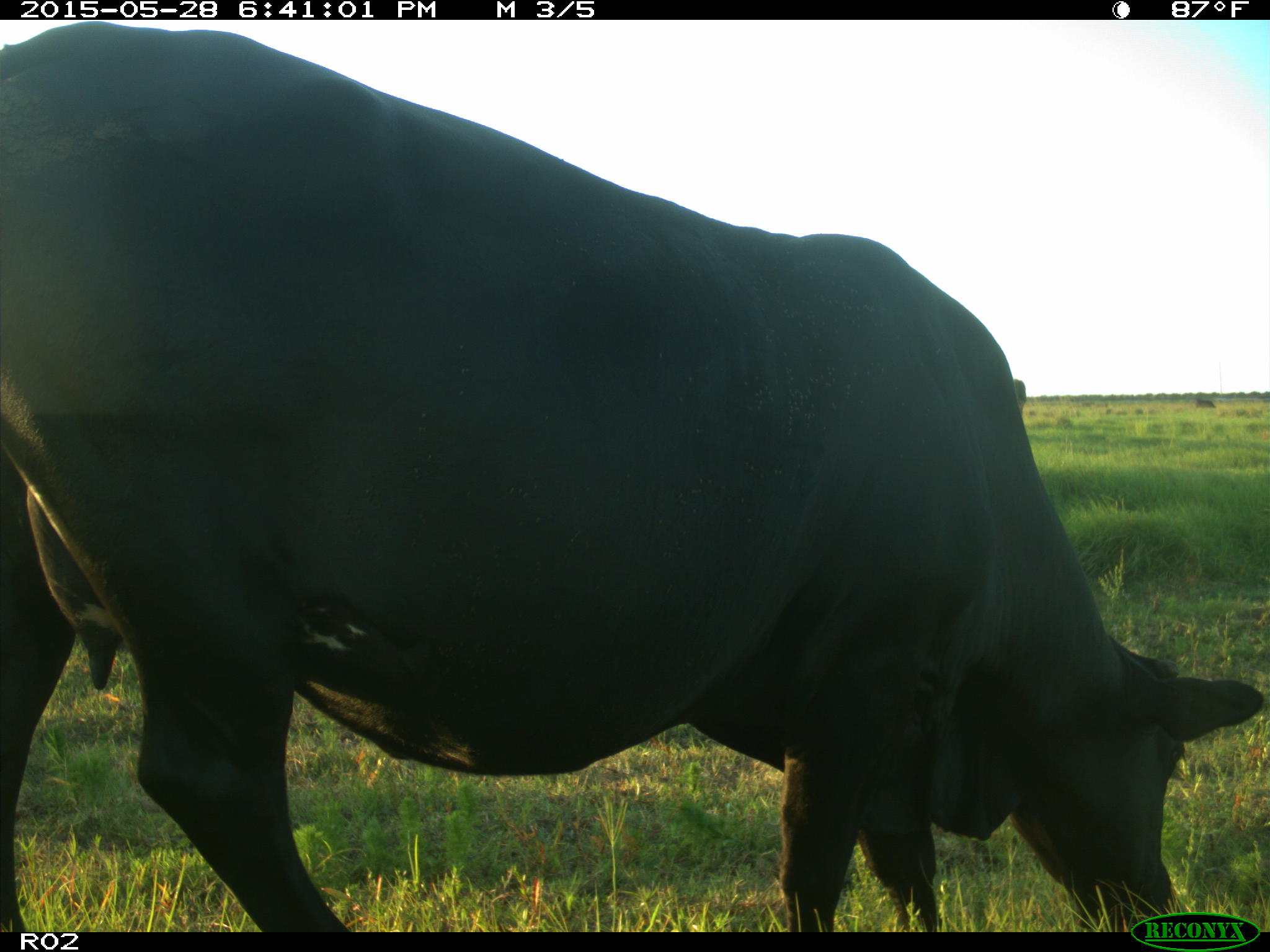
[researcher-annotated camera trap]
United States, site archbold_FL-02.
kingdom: Animalia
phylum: Chordata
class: Mammalia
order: Artiodactyla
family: Bovidae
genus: Bos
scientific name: Bos taurus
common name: domestic cow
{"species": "Bos taurus (domestic cow)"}